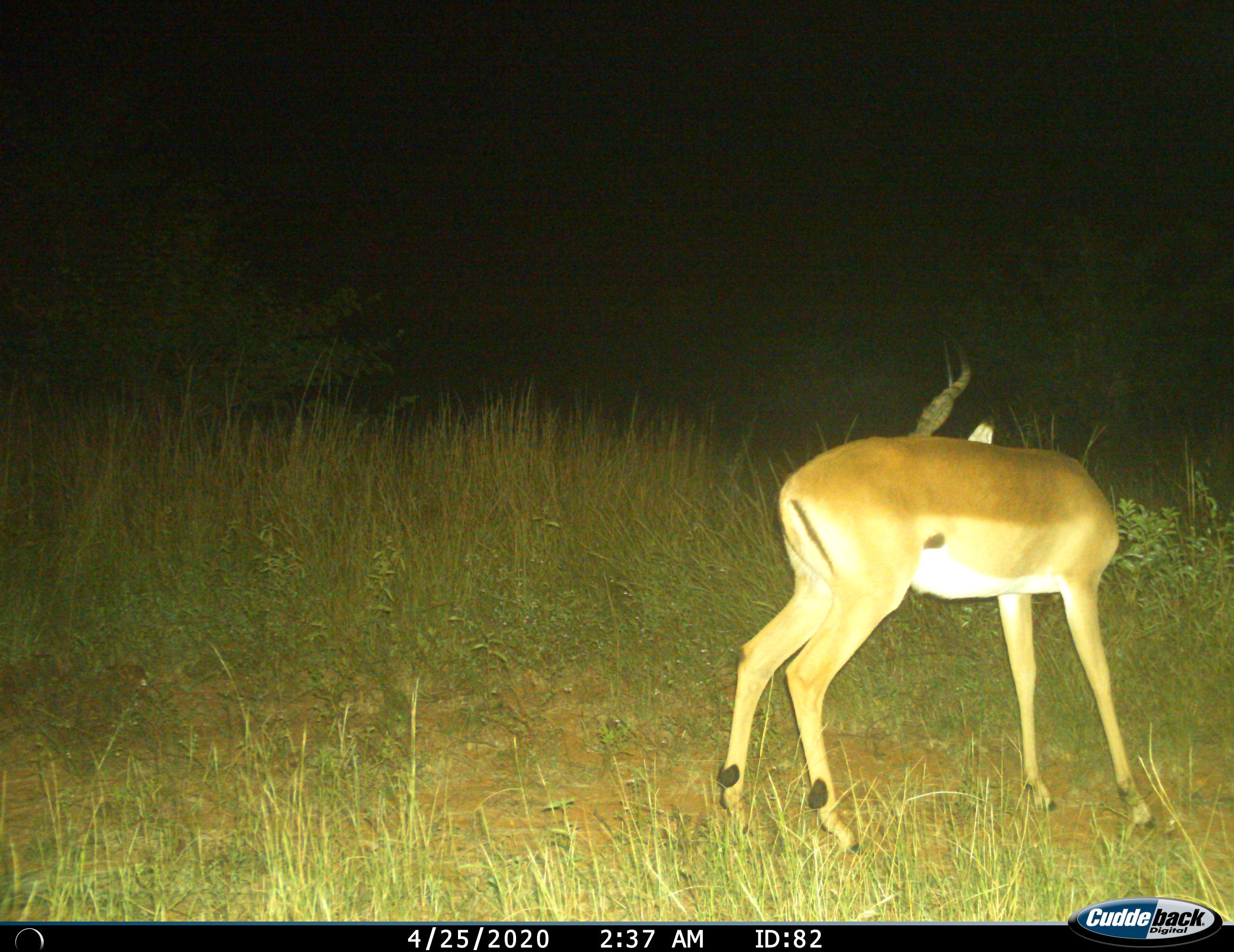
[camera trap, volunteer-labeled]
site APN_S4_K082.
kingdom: Animalia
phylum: Chordata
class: Mammalia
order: Artiodactyla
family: Bovidae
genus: Aepyceros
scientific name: Aepyceros melampus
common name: impala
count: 1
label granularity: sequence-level